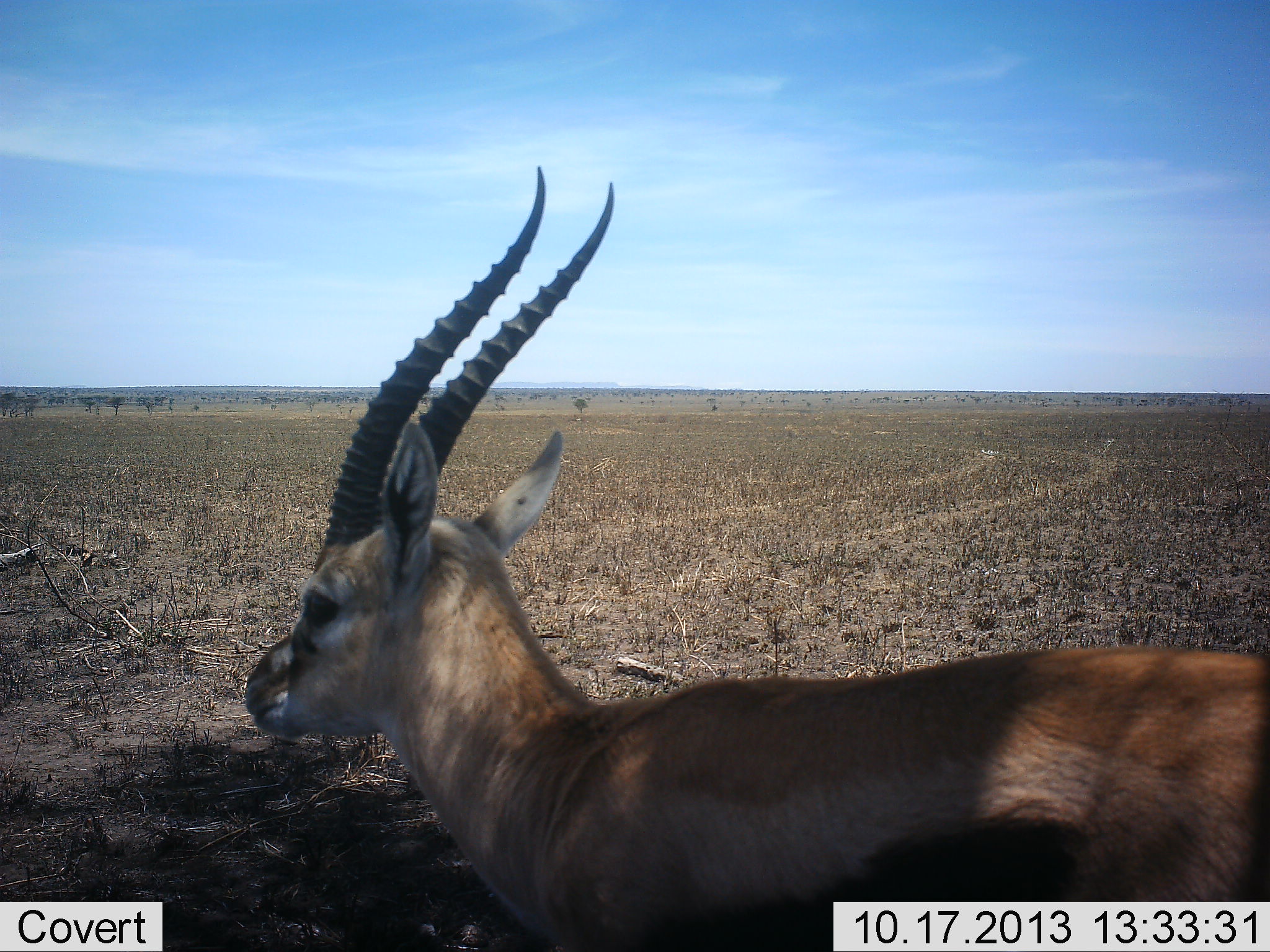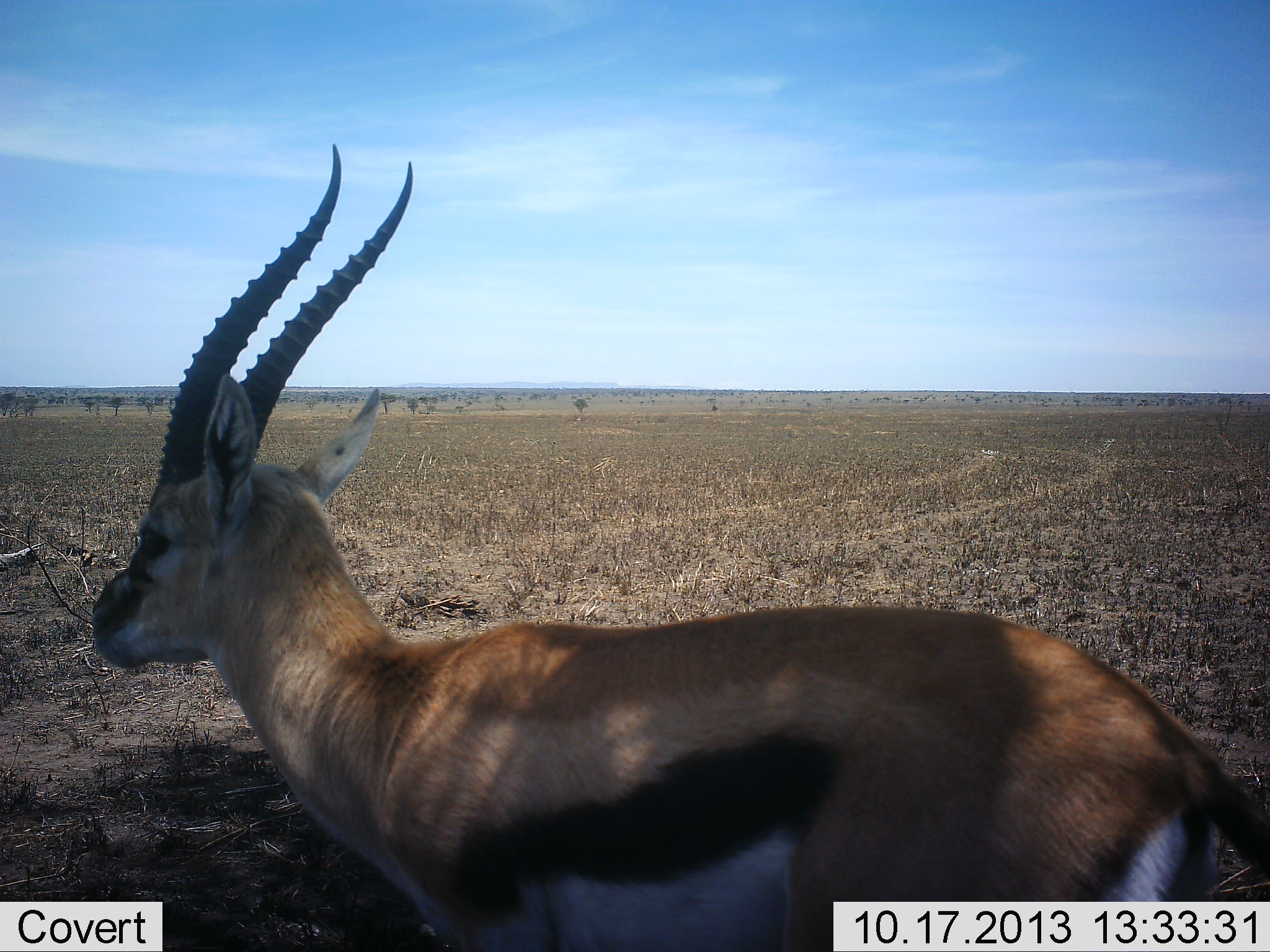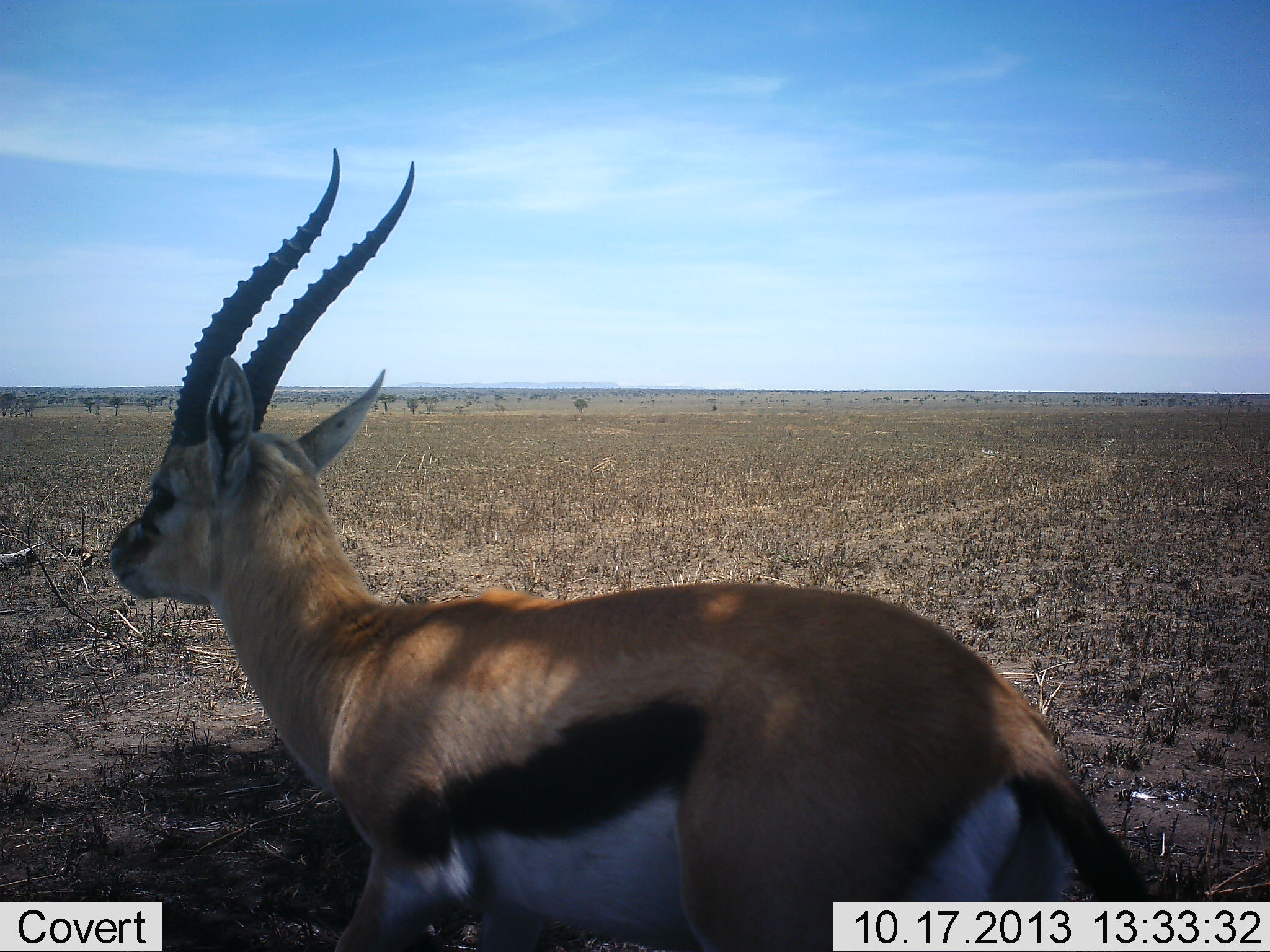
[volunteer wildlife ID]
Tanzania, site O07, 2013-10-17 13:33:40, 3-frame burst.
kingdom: Animalia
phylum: Chordata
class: Mammalia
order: Artiodactyla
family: Bovidae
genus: Eudorcas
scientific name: Eudorcas thomsonii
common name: thomson's gazelle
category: gazellethomsons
Gazellethomsons (thomson's gazelle) (Eudorcas thomsonii), count 1. Behavior (volunteer vote fractions): standing 30%, resting 0%, moving 70%, interacting 0%. Young present (vote fraction): 0%. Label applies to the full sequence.